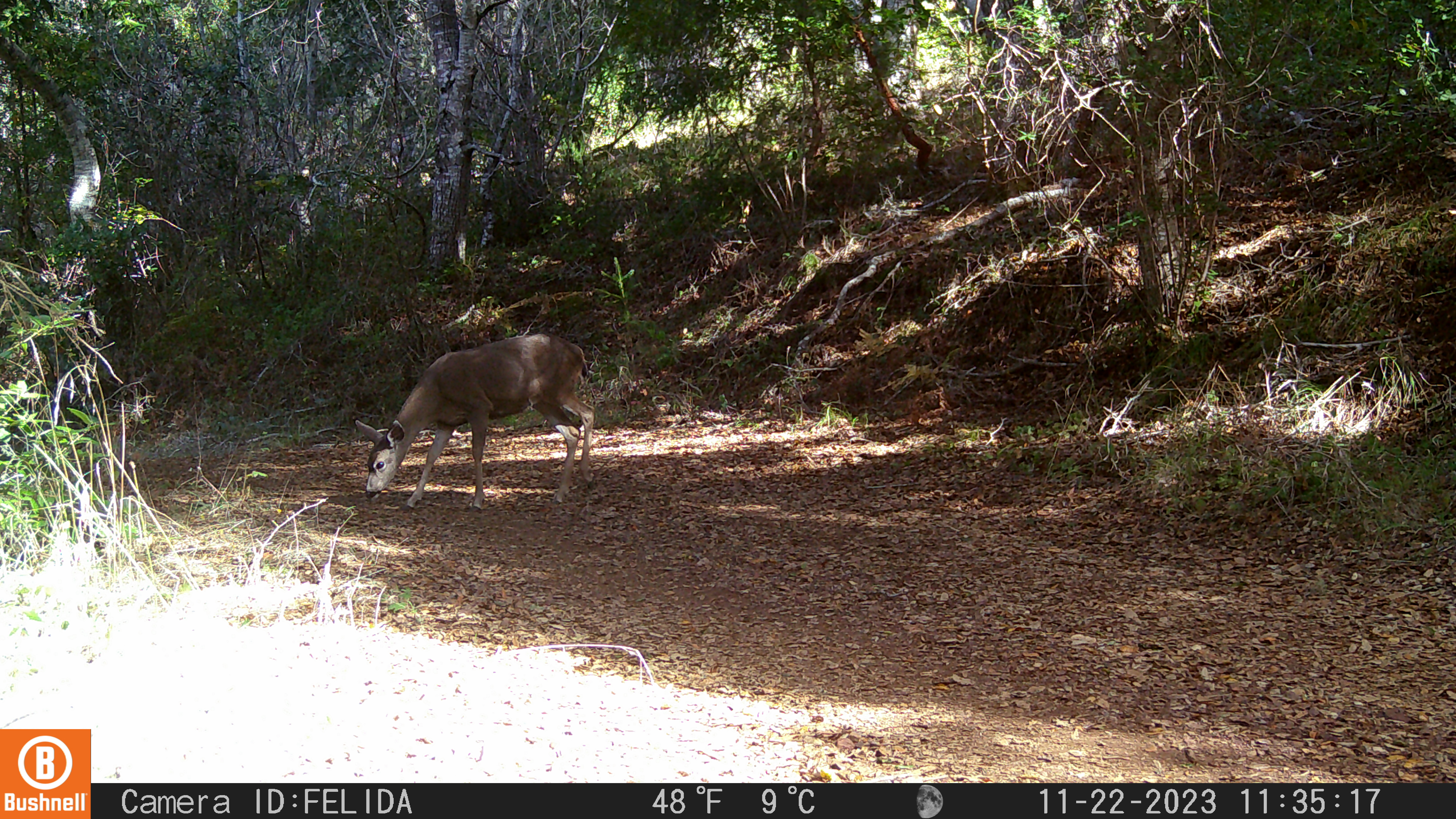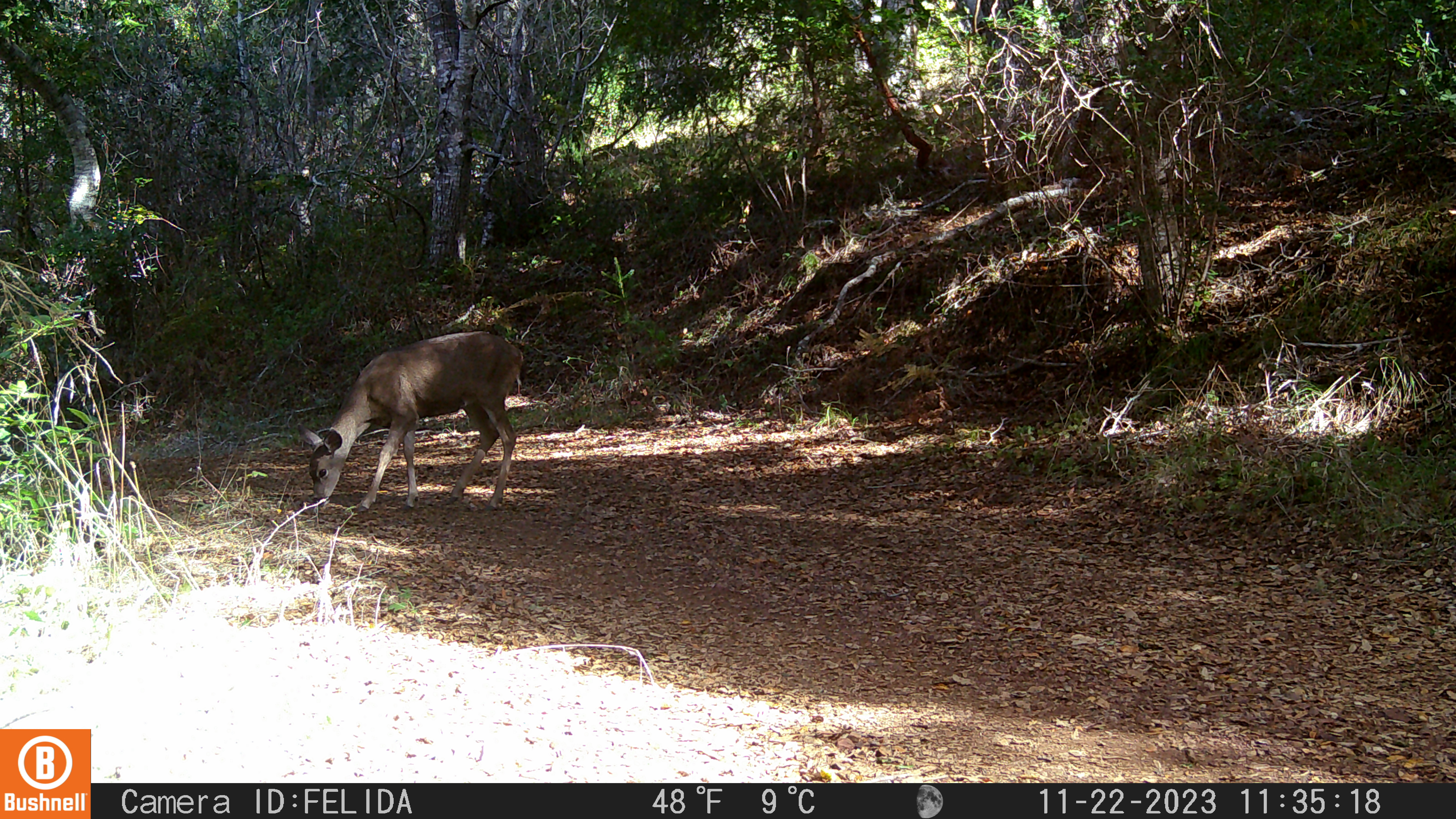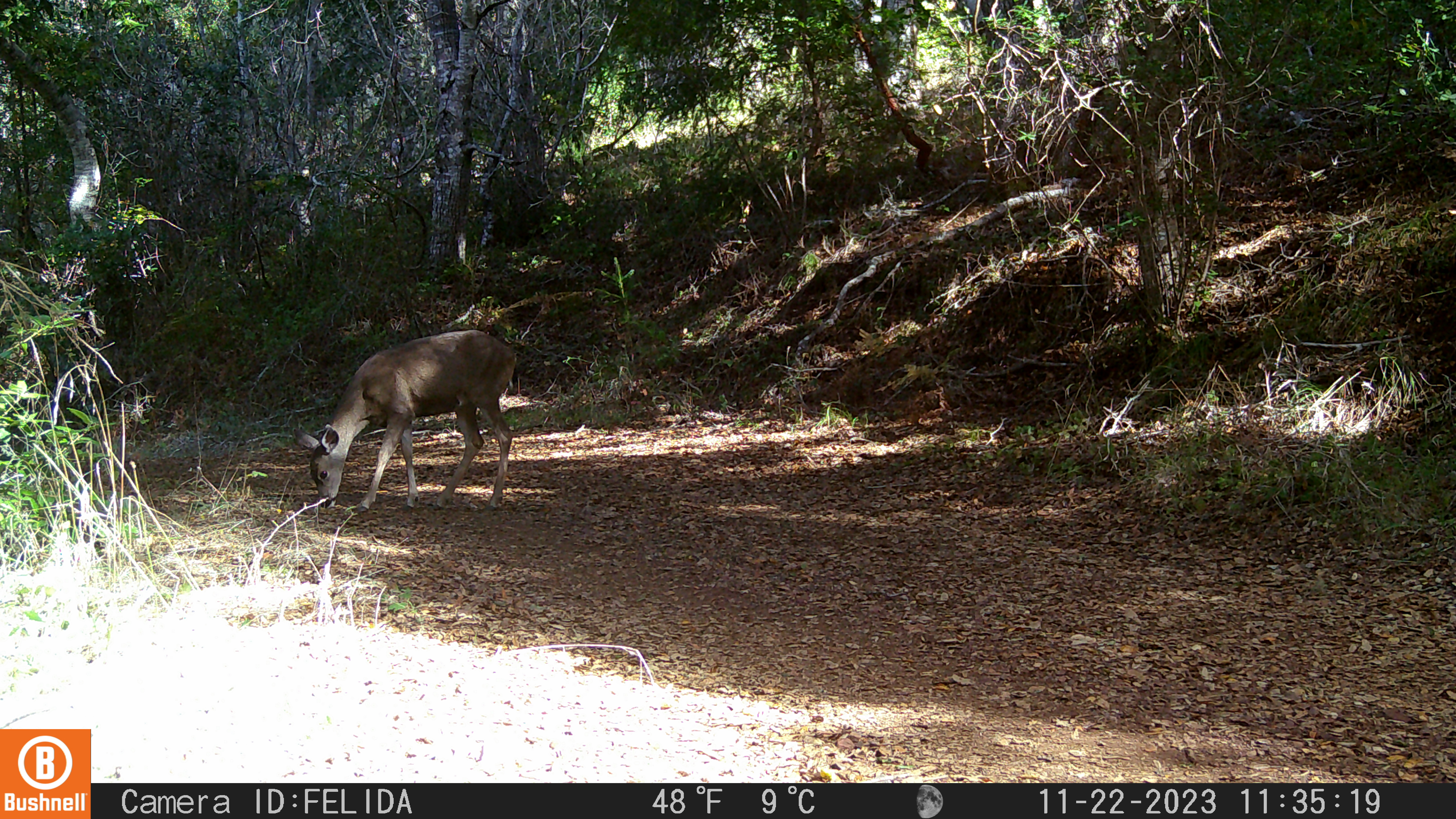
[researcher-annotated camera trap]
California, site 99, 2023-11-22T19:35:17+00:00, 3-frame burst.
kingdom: Animalia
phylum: Chordata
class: Mammalia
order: Artiodactyla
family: Cervidae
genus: Odocoileus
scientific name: Odocoileus hemionus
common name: mule deer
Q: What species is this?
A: Mule deer (Odocoileus hemionus).